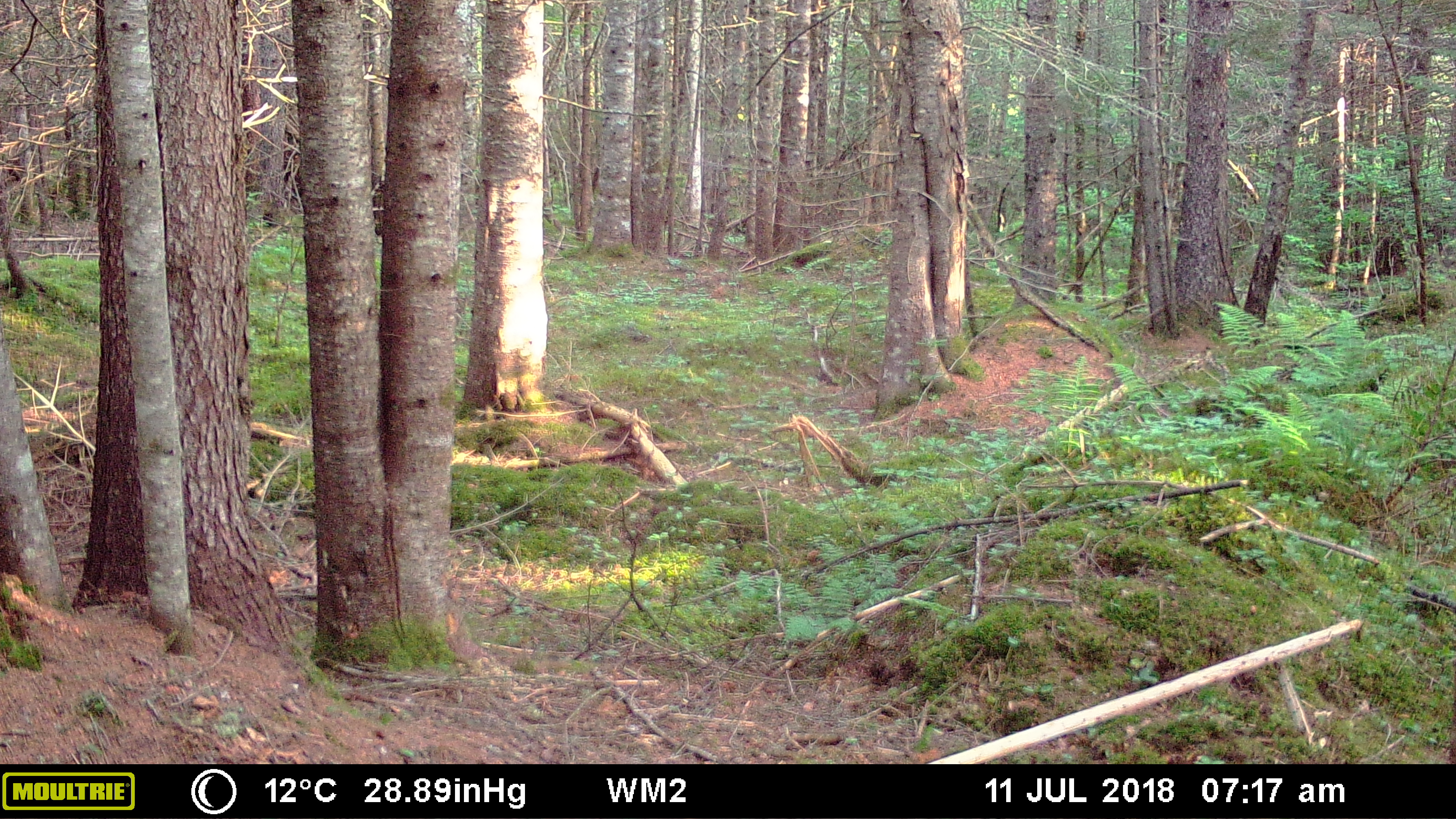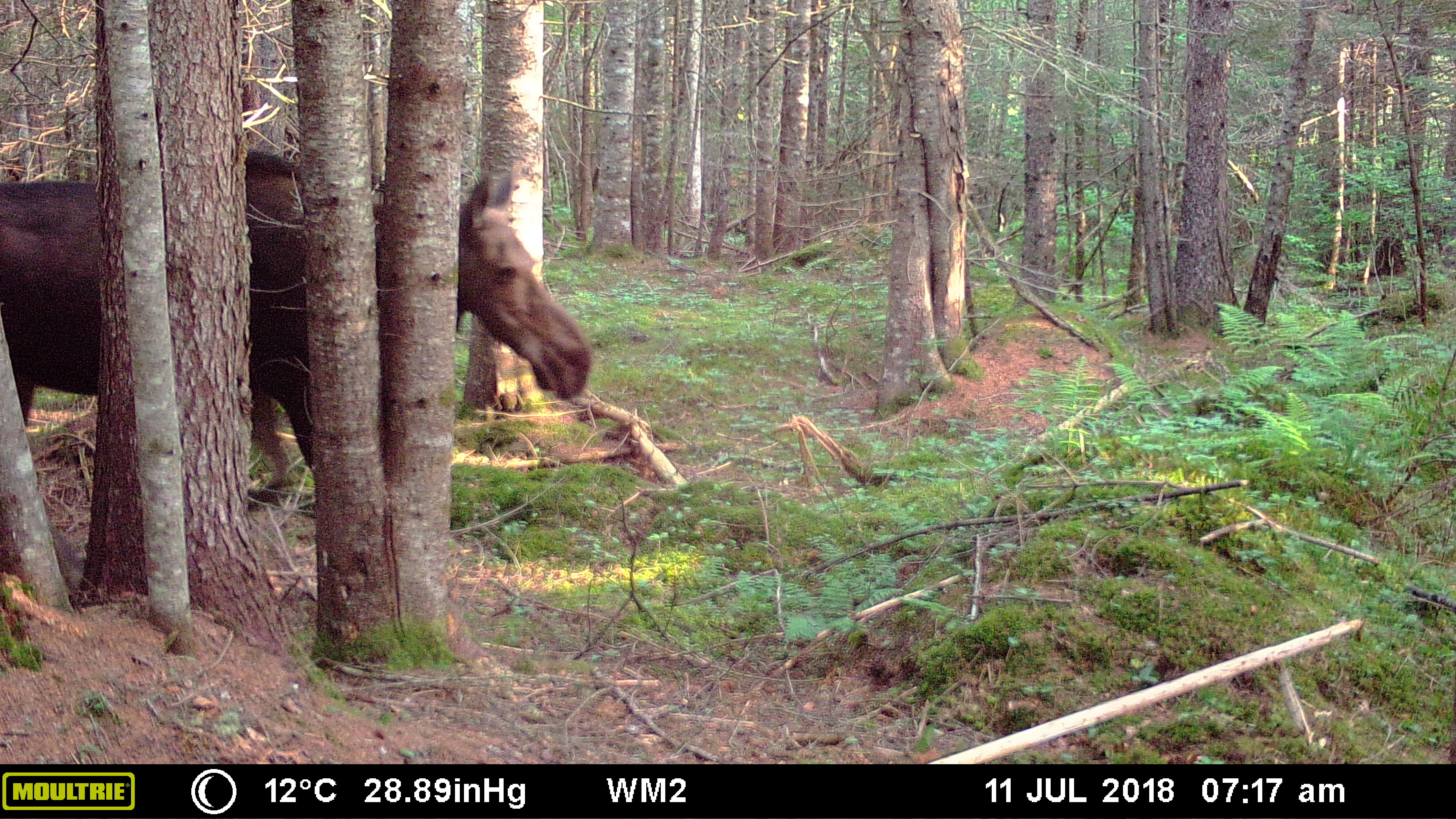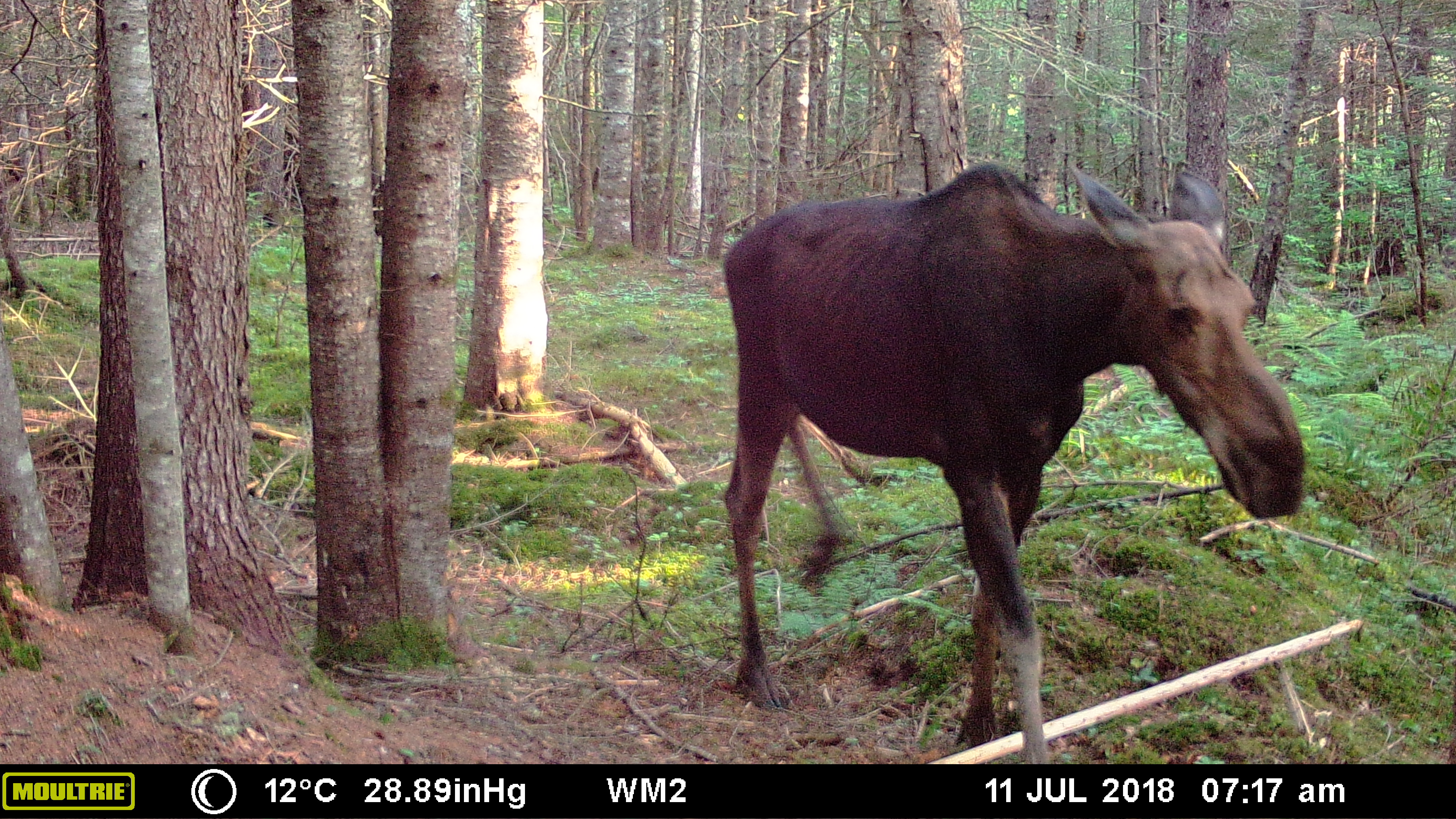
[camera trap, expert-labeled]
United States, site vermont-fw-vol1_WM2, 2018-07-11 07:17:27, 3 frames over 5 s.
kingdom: Animalia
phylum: Chordata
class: Mammalia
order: Artiodactyla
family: Cervidae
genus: Alces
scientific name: Alces alces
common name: moose